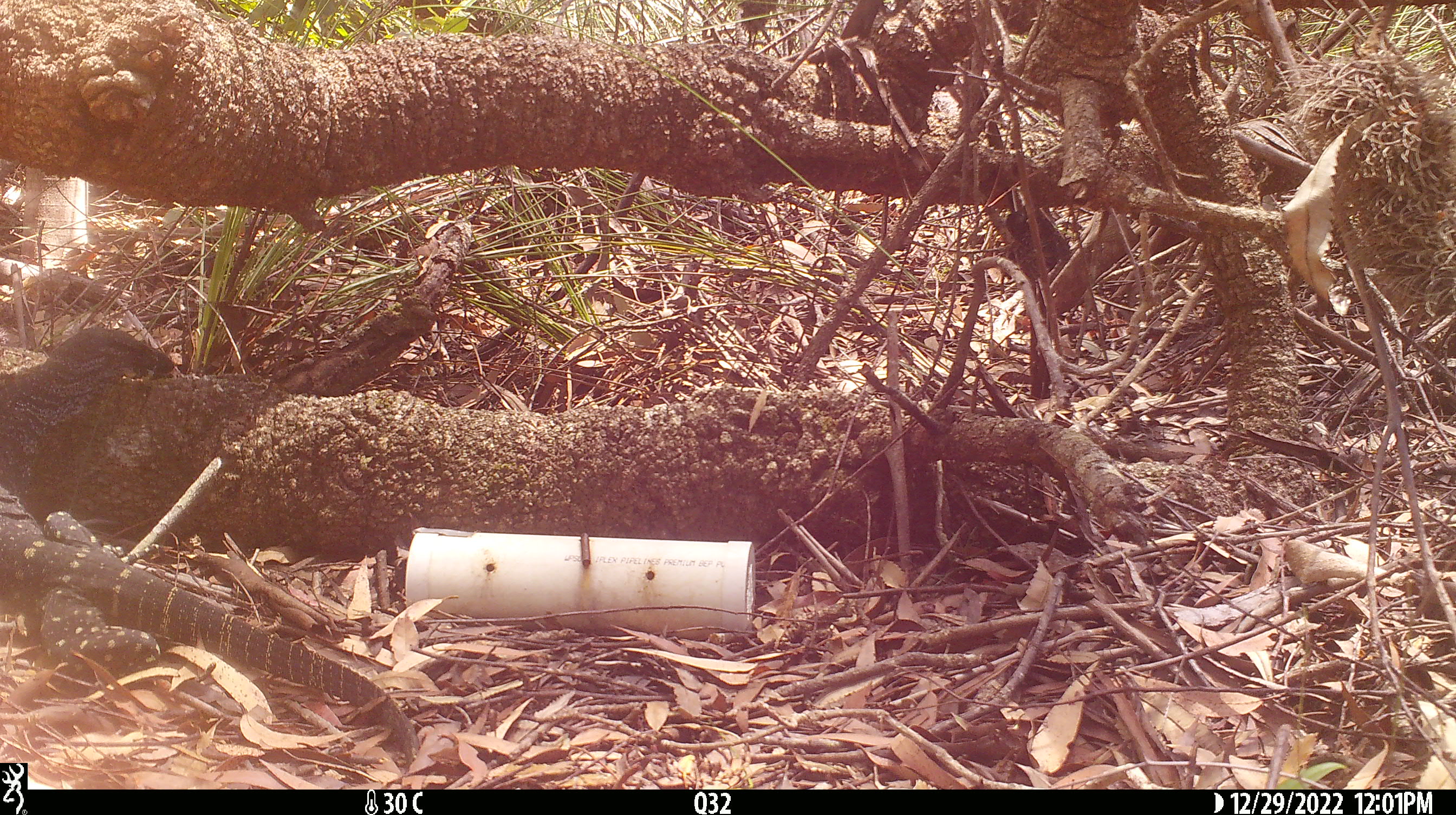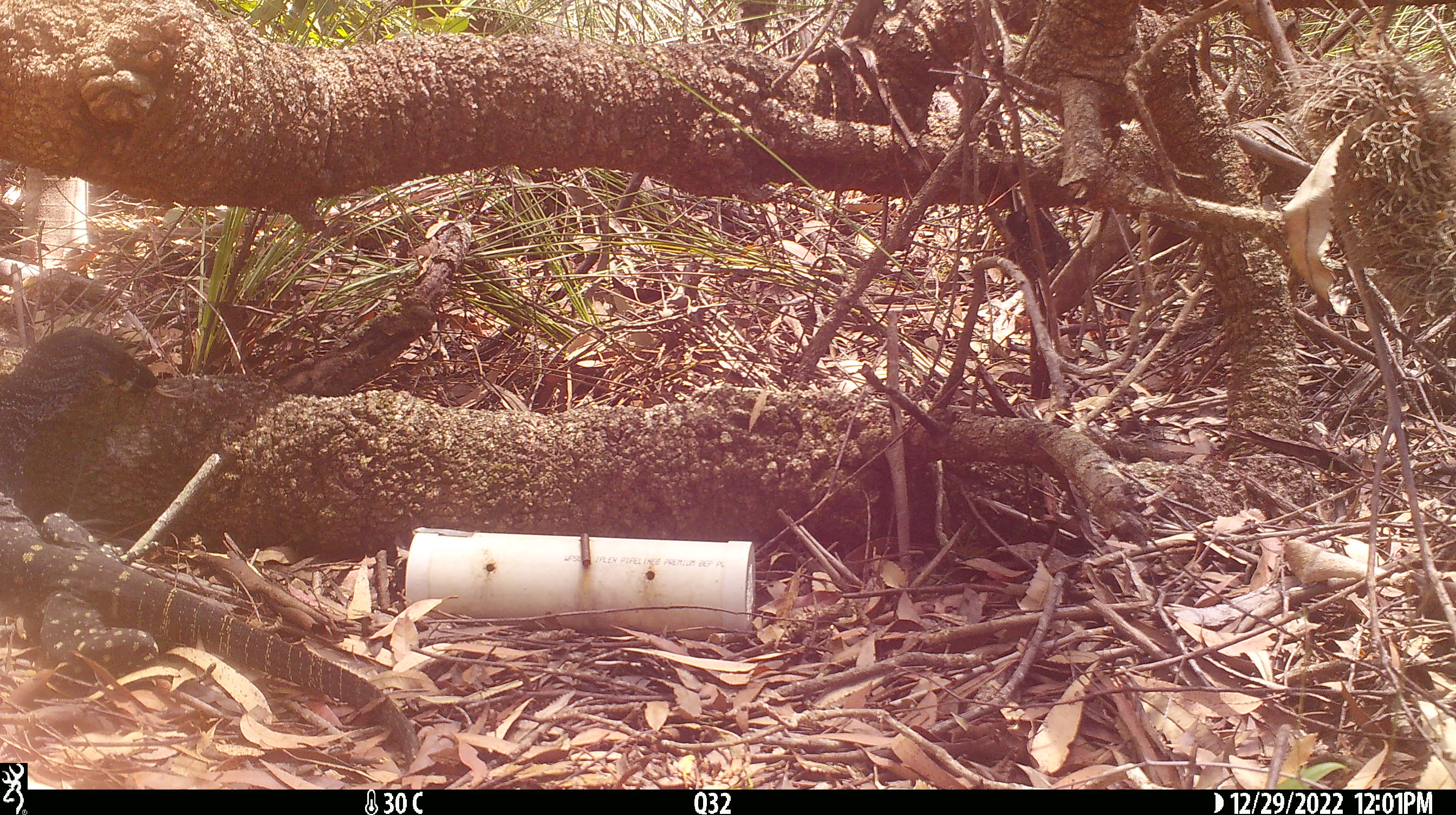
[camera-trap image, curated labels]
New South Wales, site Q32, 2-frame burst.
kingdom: Animalia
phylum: Chordata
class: Reptilia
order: Squamata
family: Varanidae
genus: Varanus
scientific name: Varanus varius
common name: lace monitor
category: goanna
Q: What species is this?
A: Goanna (lace monitor) (Varanus varius).